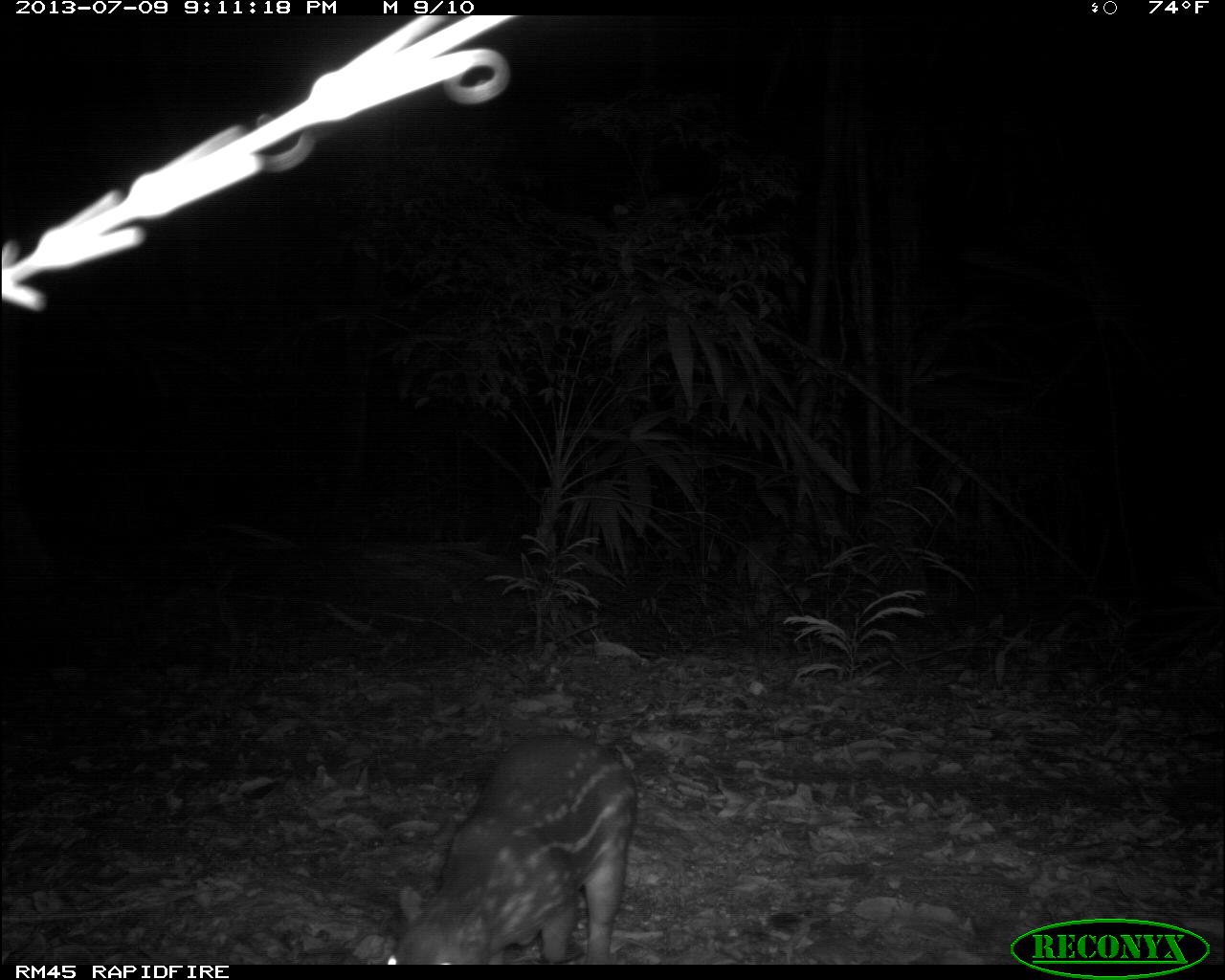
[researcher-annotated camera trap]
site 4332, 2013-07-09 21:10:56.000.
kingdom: Animalia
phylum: Chordata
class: Mammalia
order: Rodentia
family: Cuniculidae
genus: Cuniculus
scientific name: Cuniculus paca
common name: lowland paca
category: agouti paca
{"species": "agouti paca (lowland paca) (Cuniculus paca)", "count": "1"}